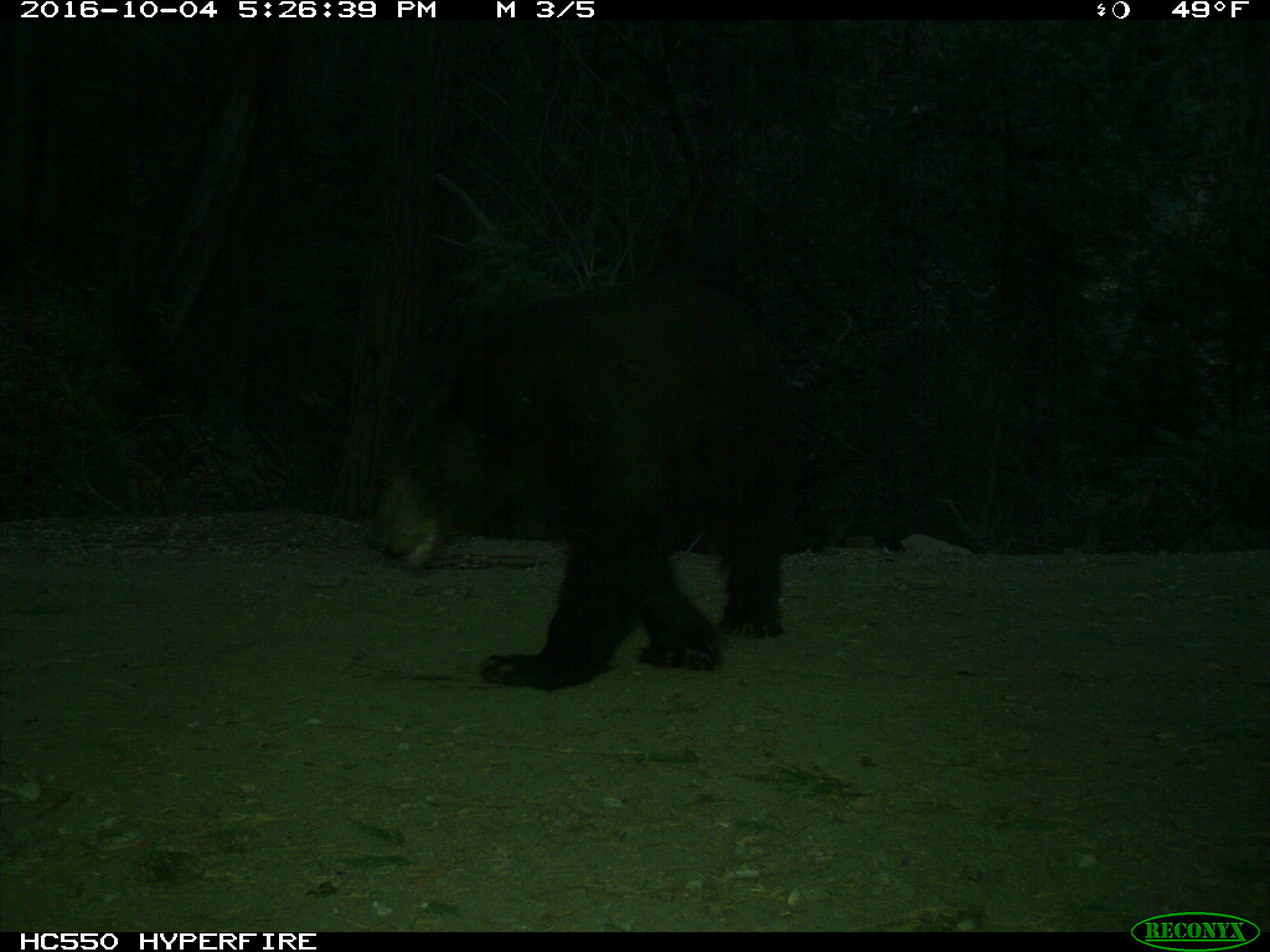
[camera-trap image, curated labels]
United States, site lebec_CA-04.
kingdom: Animalia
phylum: Chordata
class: Mammalia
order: Carnivora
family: Ursidae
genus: Ursus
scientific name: Ursus americanus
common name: american black bear